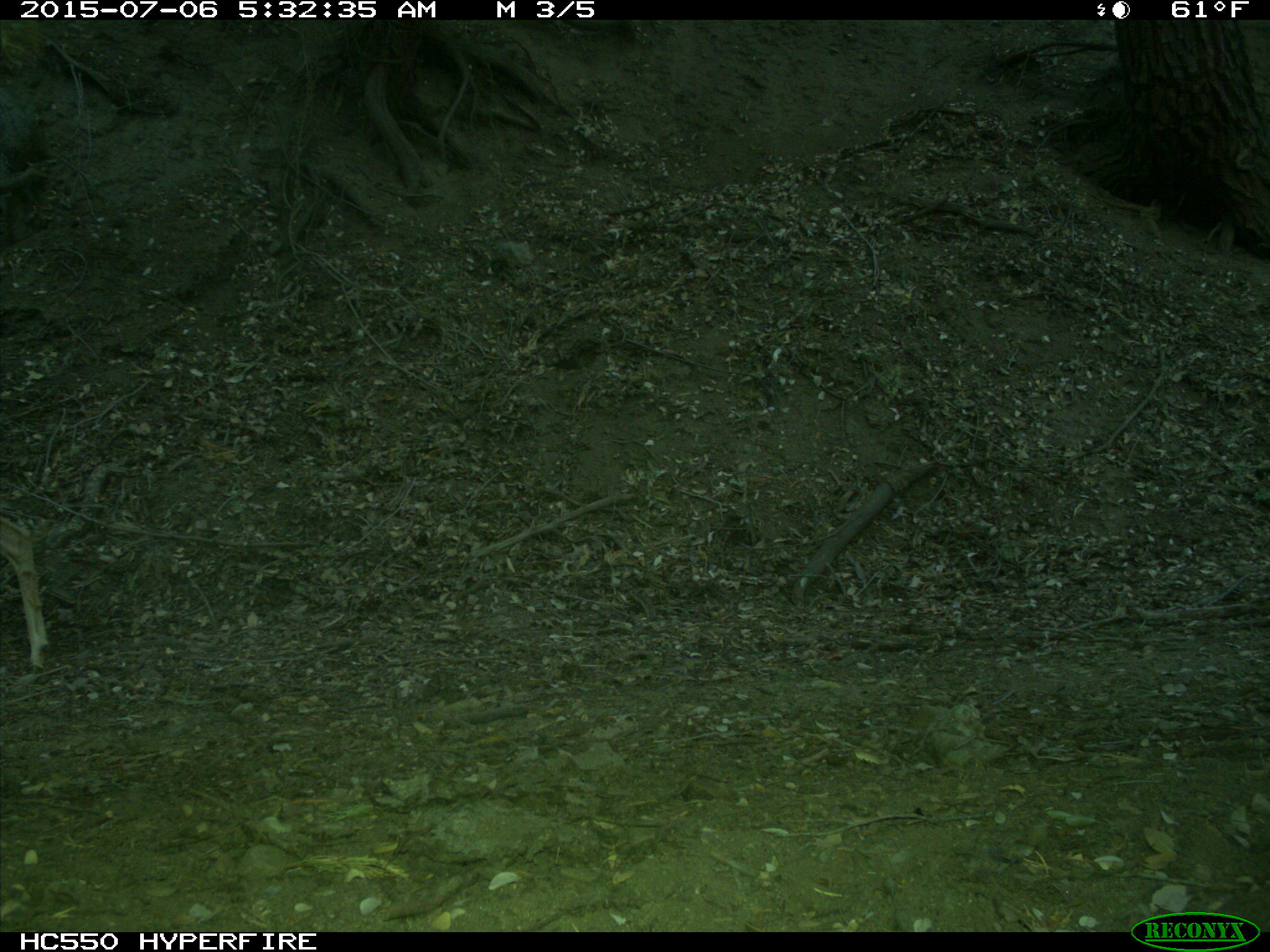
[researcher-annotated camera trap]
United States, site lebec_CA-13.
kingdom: Animalia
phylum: Chordata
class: Mammalia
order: Artiodactyla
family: Cervidae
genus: Odocoileus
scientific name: Odocoileus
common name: deer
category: unidentified deer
Unidentified deer (deer) (Odocoileus).